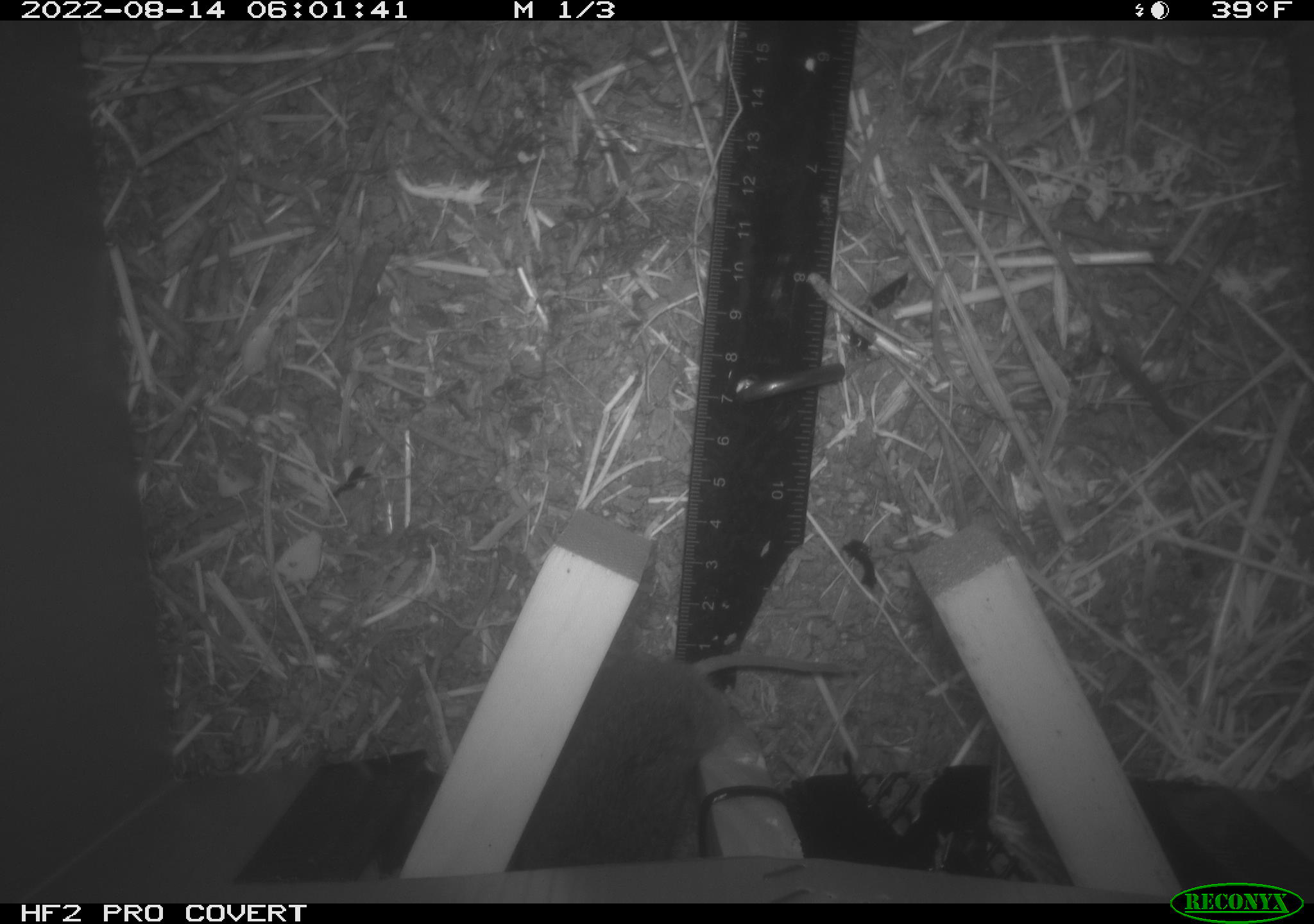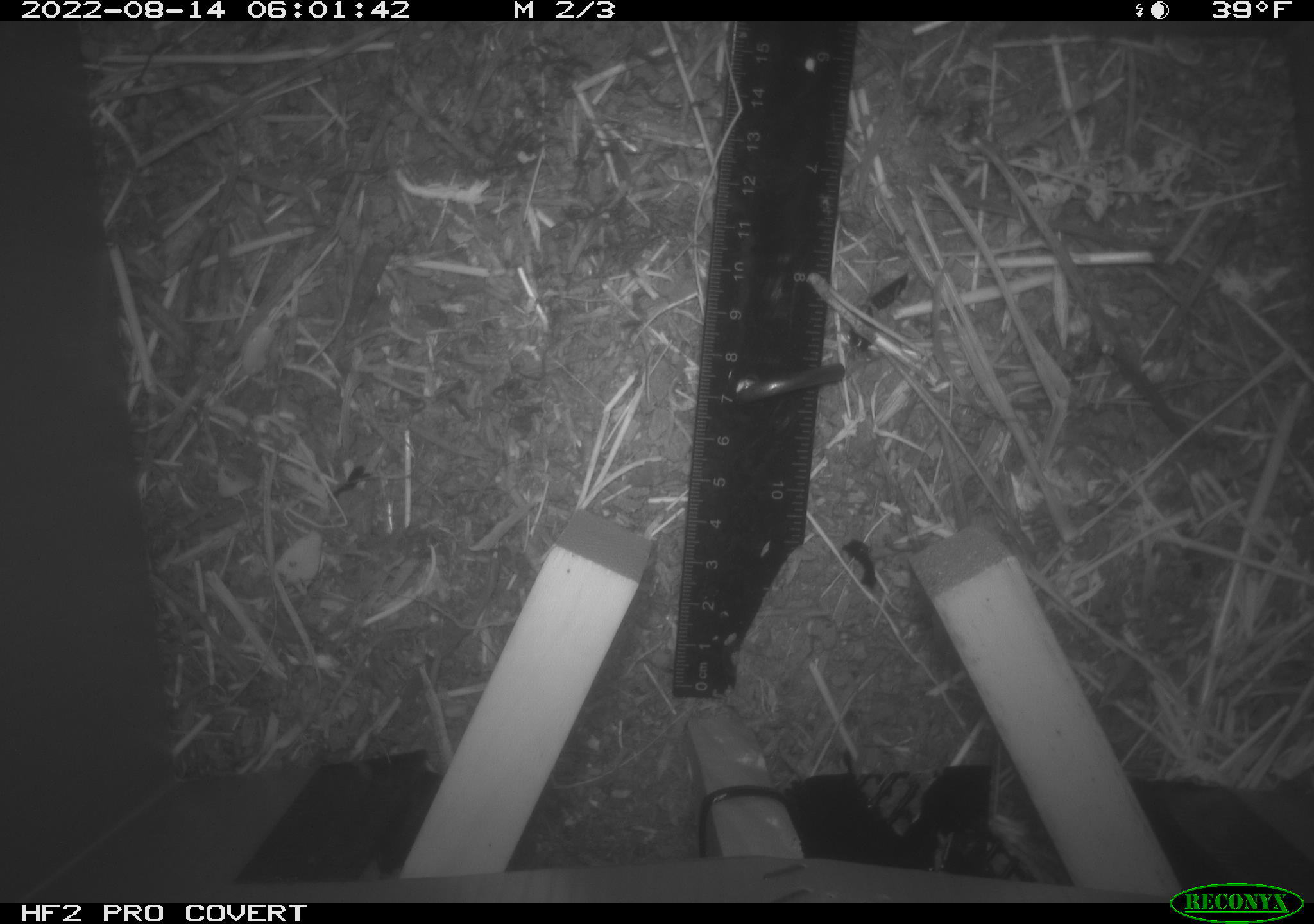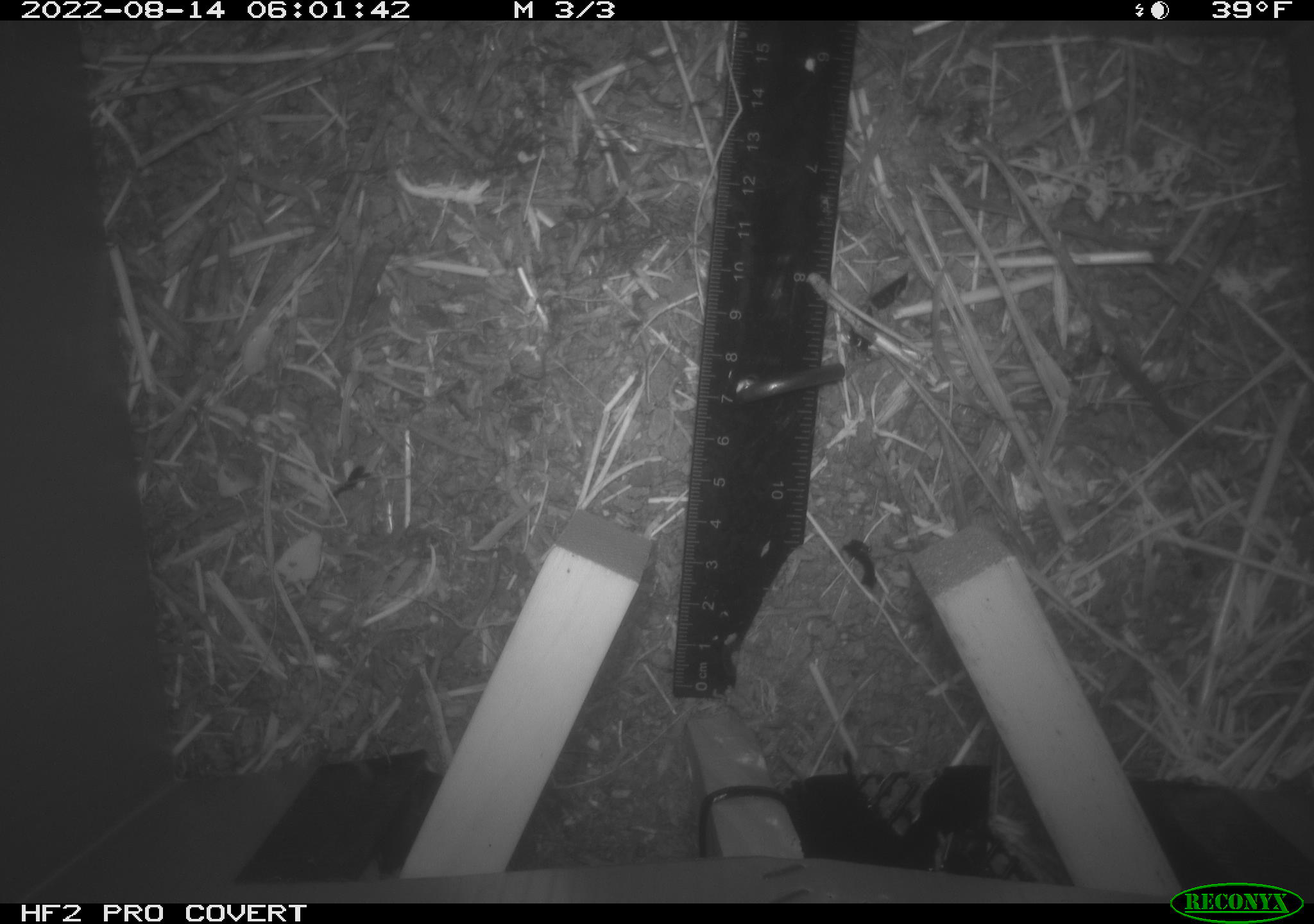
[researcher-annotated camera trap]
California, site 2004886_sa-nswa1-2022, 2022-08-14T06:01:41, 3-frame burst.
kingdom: Animalia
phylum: Chordata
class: Mammalia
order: Rodentia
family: Cricetidae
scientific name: Cricetidae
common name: hamsters, voles, lemmings, and allies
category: cricetidae family